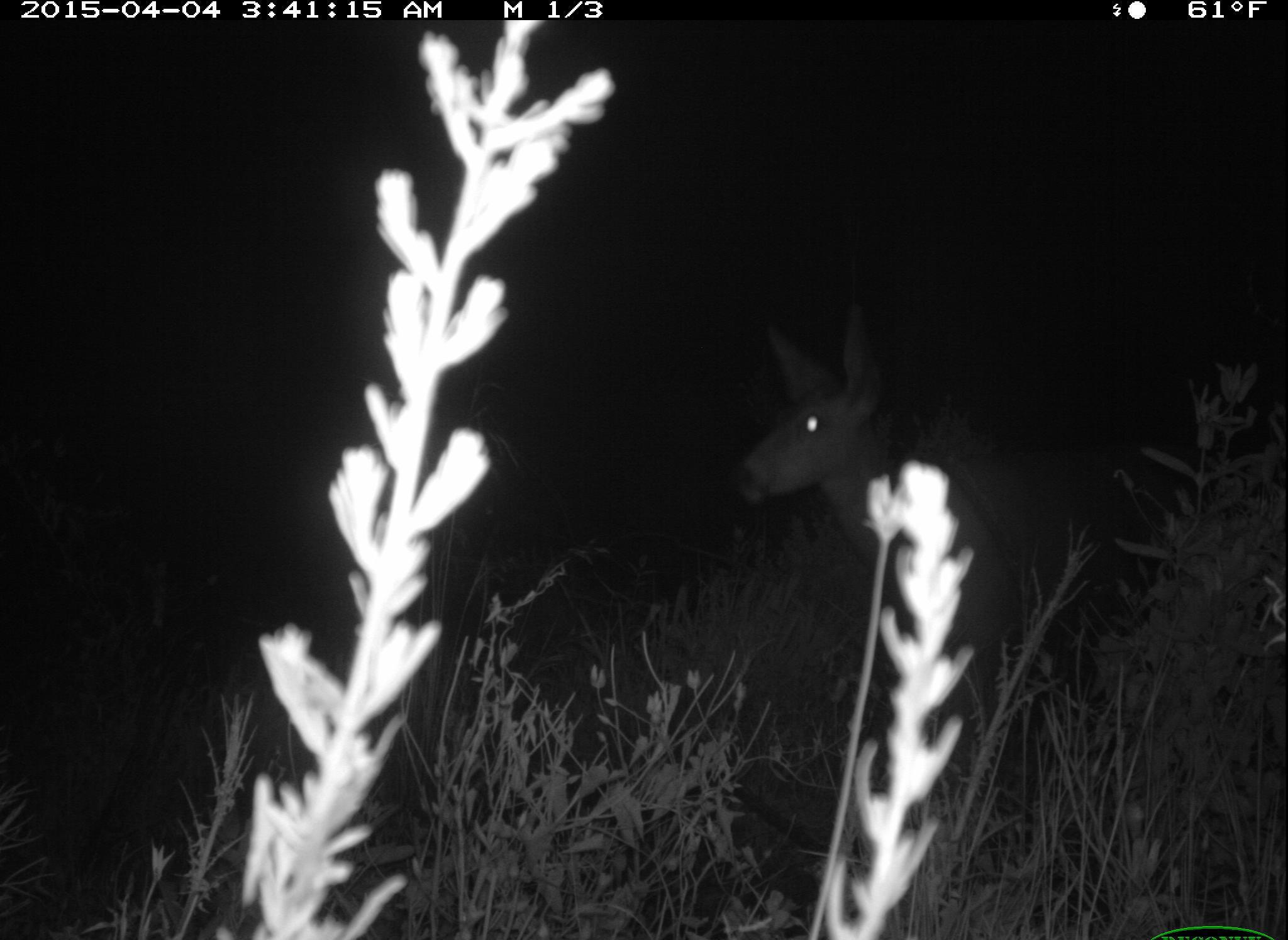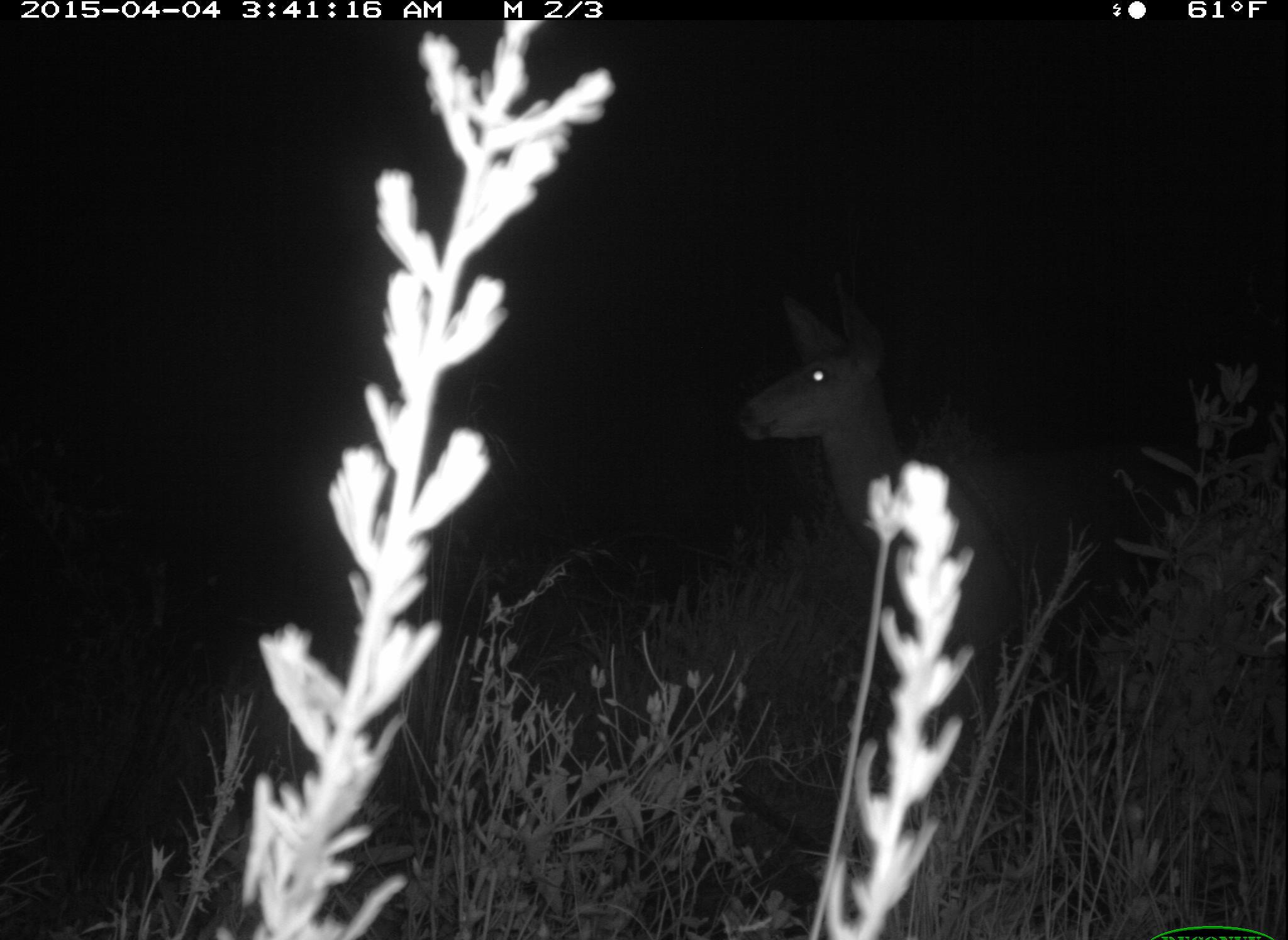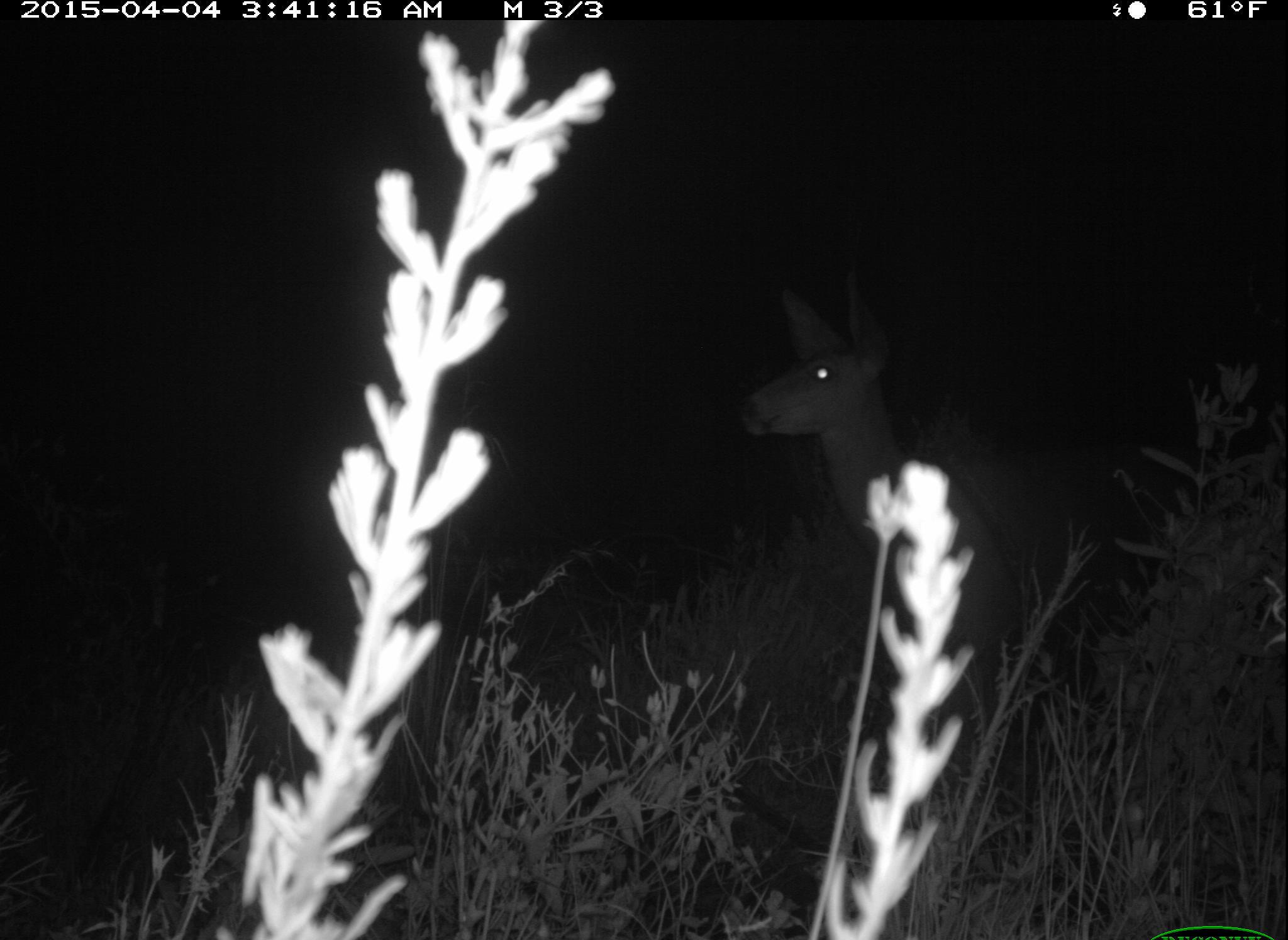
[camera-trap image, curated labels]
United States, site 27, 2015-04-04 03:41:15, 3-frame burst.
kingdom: Animalia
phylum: Chordata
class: Mammalia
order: Artiodactyla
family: Cervidae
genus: Odocoileus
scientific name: Odocoileus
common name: deer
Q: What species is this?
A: Deer (Odocoileus).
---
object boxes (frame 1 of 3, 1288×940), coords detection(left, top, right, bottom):
deer: detection(731, 298, 1095, 783)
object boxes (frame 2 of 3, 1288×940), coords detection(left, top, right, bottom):
deer: detection(728, 293, 1062, 786)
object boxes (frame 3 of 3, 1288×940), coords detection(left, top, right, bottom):
deer: detection(741, 287, 1075, 800)